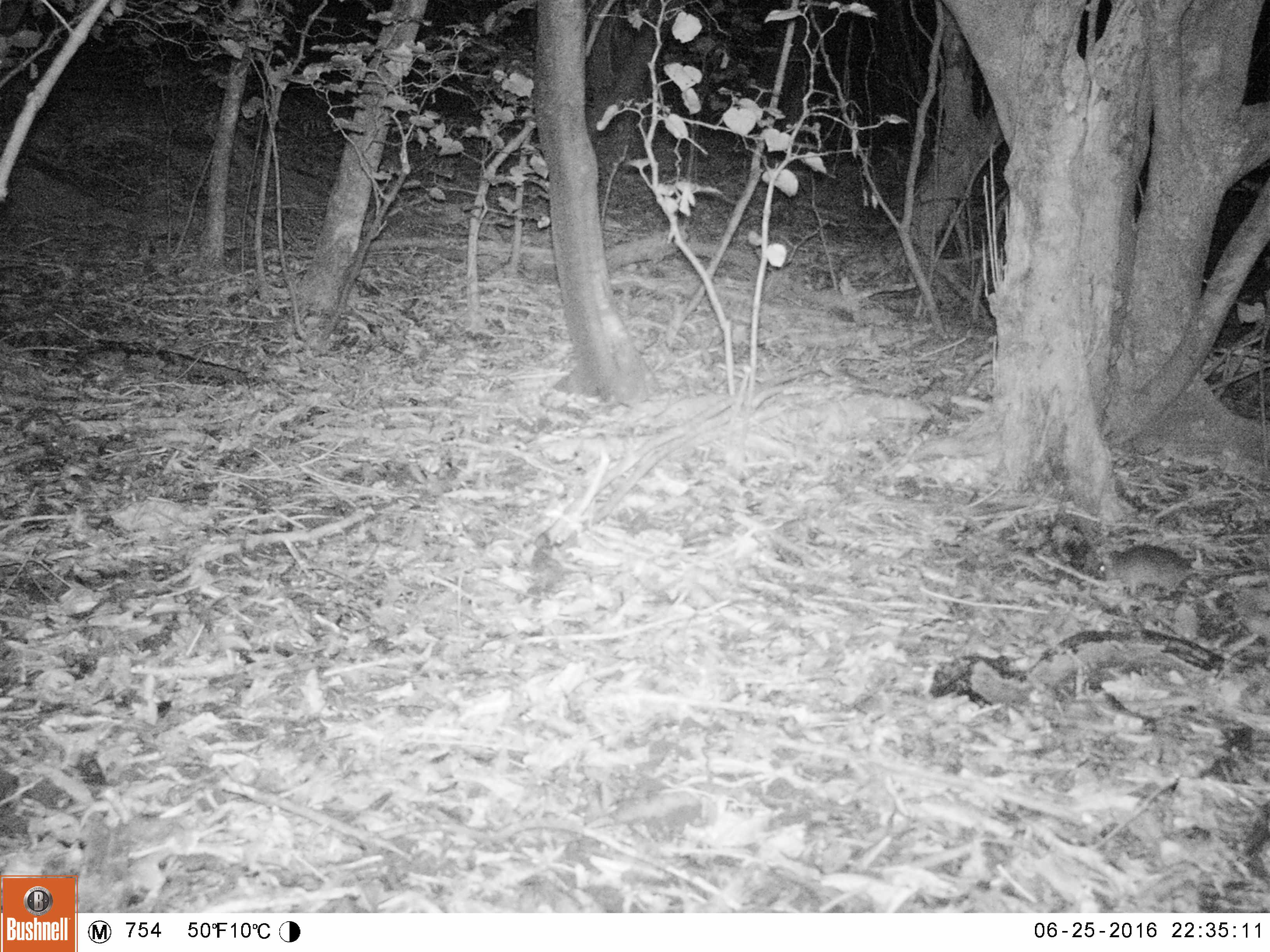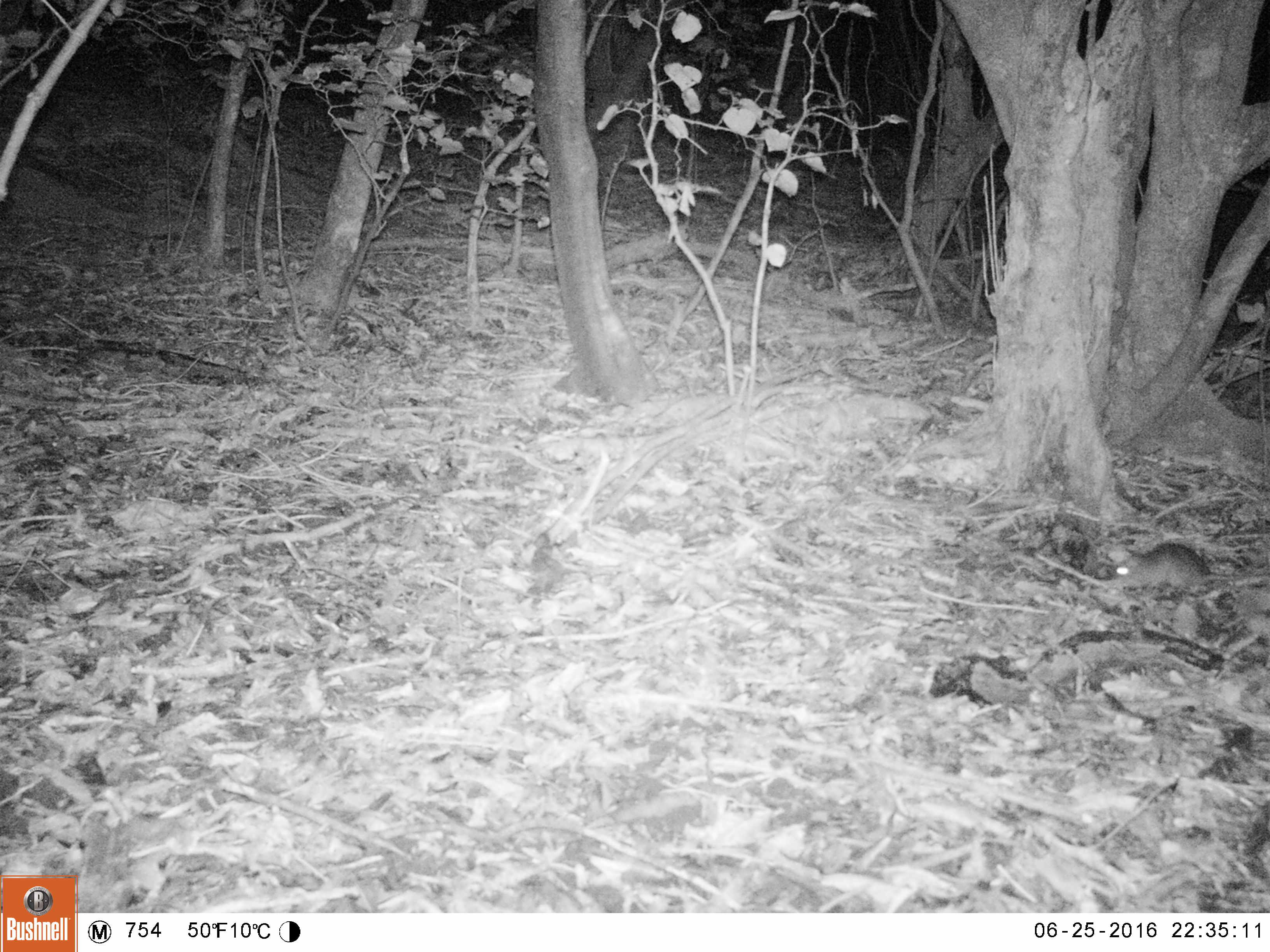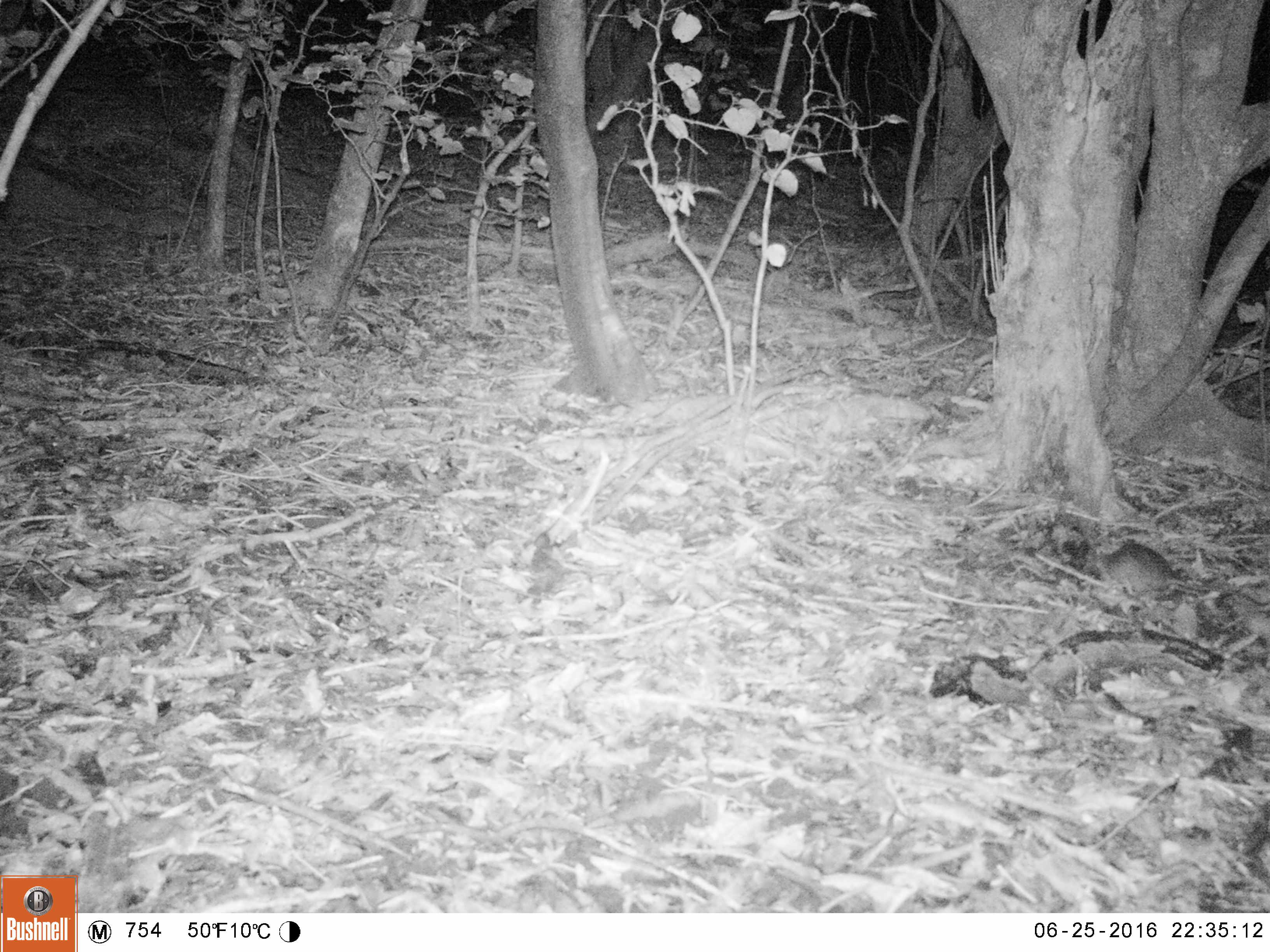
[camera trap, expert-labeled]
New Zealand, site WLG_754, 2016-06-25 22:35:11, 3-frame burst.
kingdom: Animalia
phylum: Chordata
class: Mammalia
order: Rodentia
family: Muridae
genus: Rattus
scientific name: Rattus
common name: rat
Rat (Rattus).